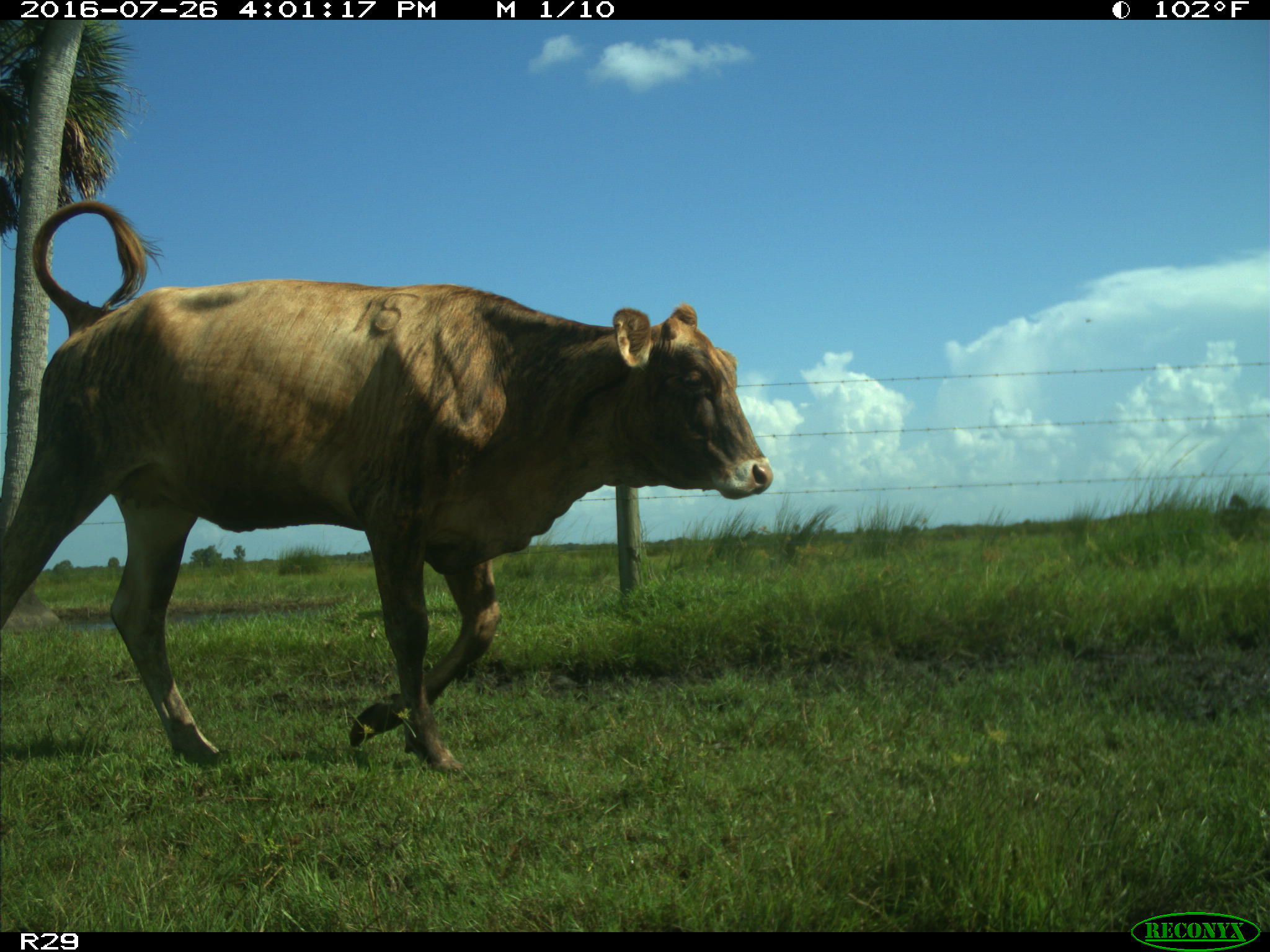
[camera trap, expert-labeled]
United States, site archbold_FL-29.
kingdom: Animalia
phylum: Chordata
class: Mammalia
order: Artiodactyla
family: Bovidae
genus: Bos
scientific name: Bos taurus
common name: domestic cow